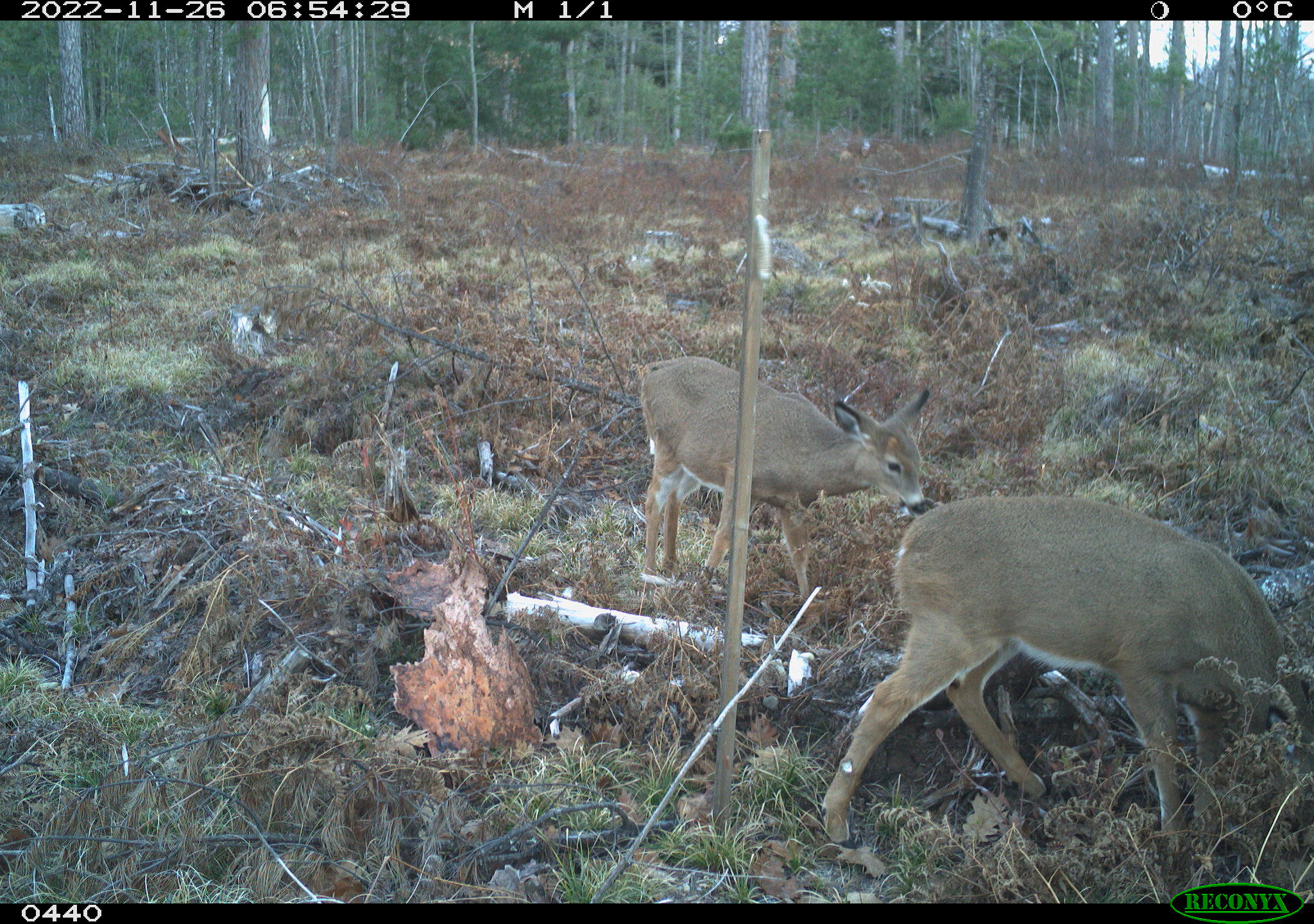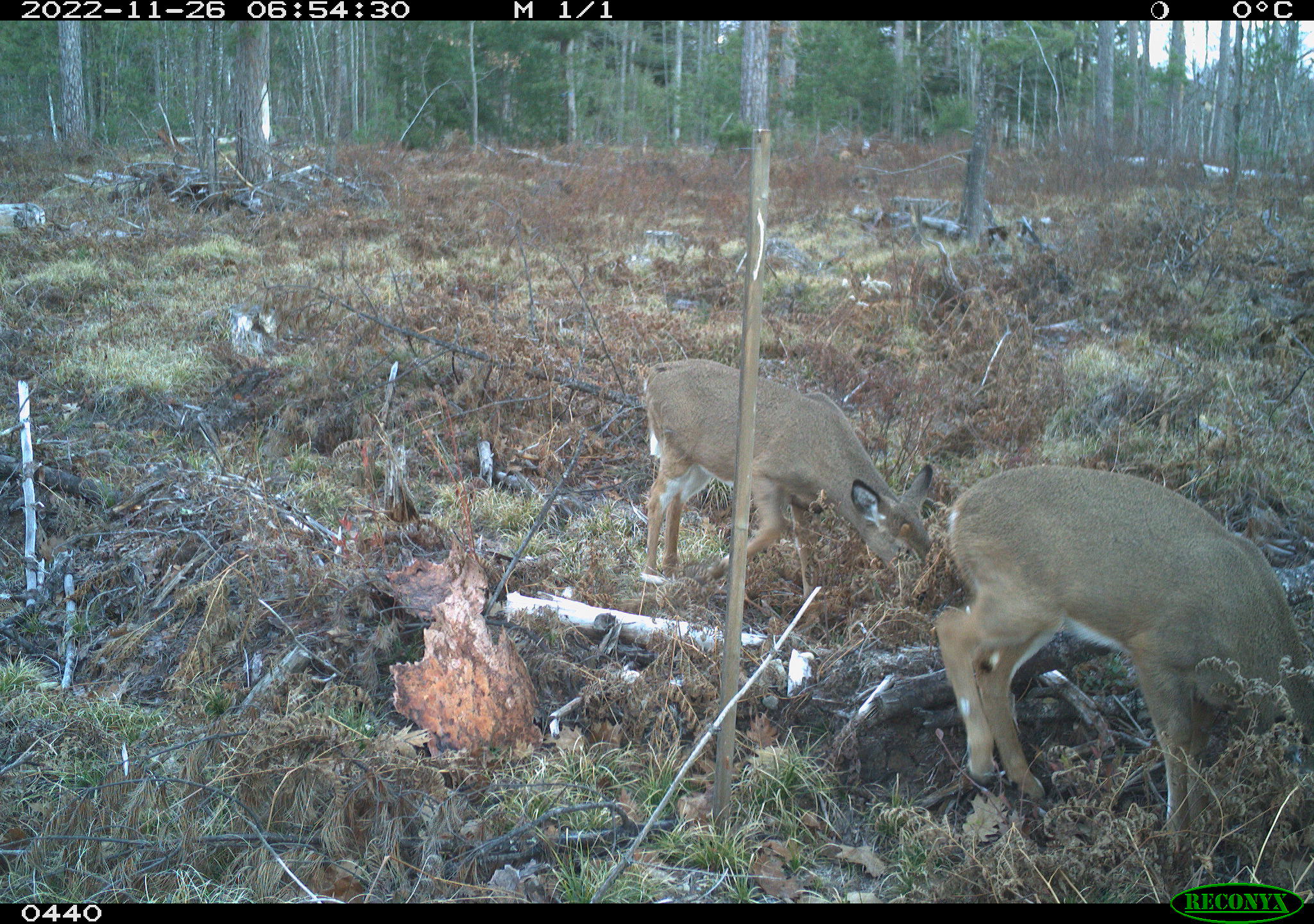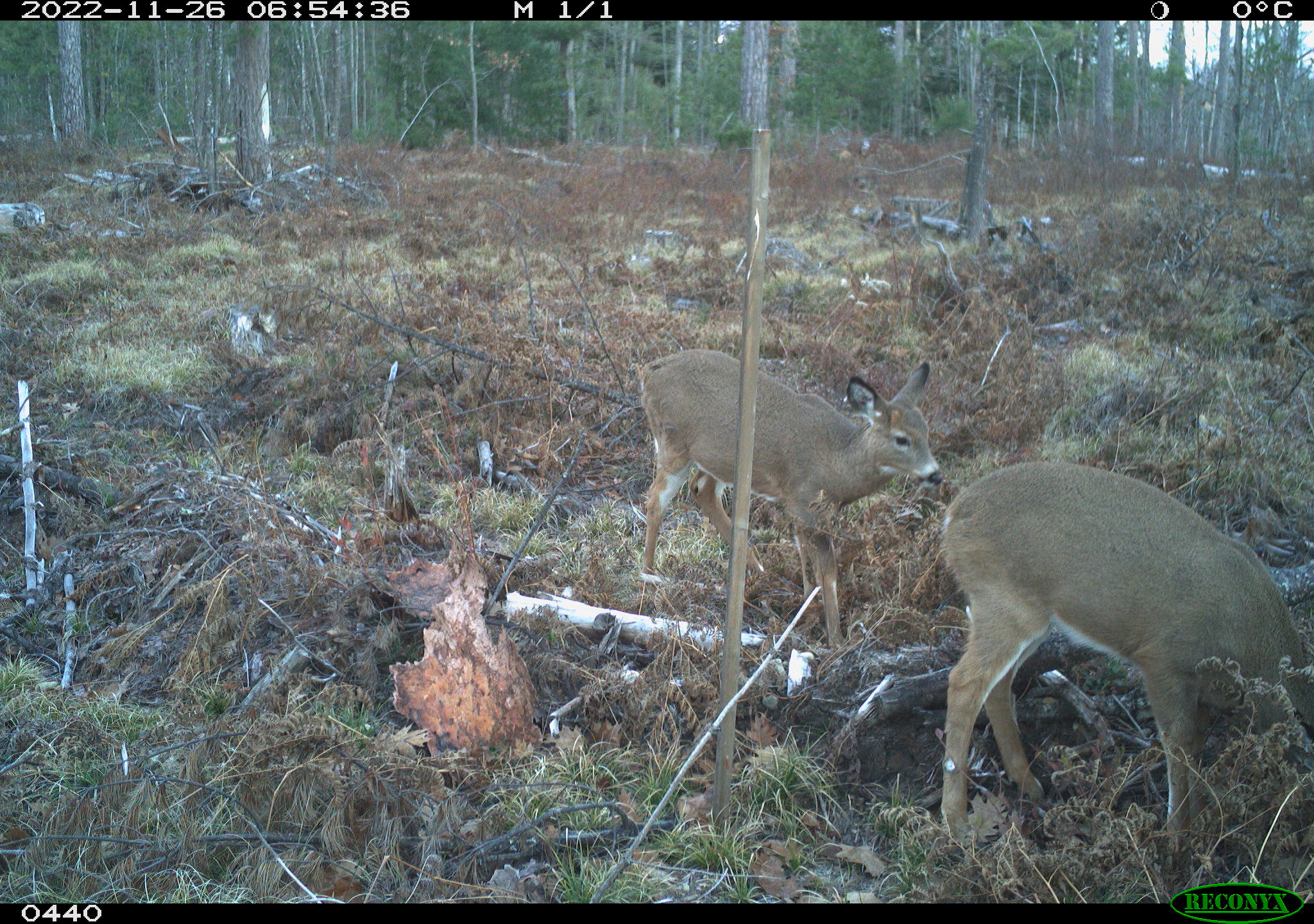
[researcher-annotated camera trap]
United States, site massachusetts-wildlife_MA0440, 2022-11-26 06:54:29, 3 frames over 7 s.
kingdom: Animalia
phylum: Chordata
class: Mammalia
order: Artiodactyla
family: Cervidae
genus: Odocoileus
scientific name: Odocoileus virginianus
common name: white-tailed deer